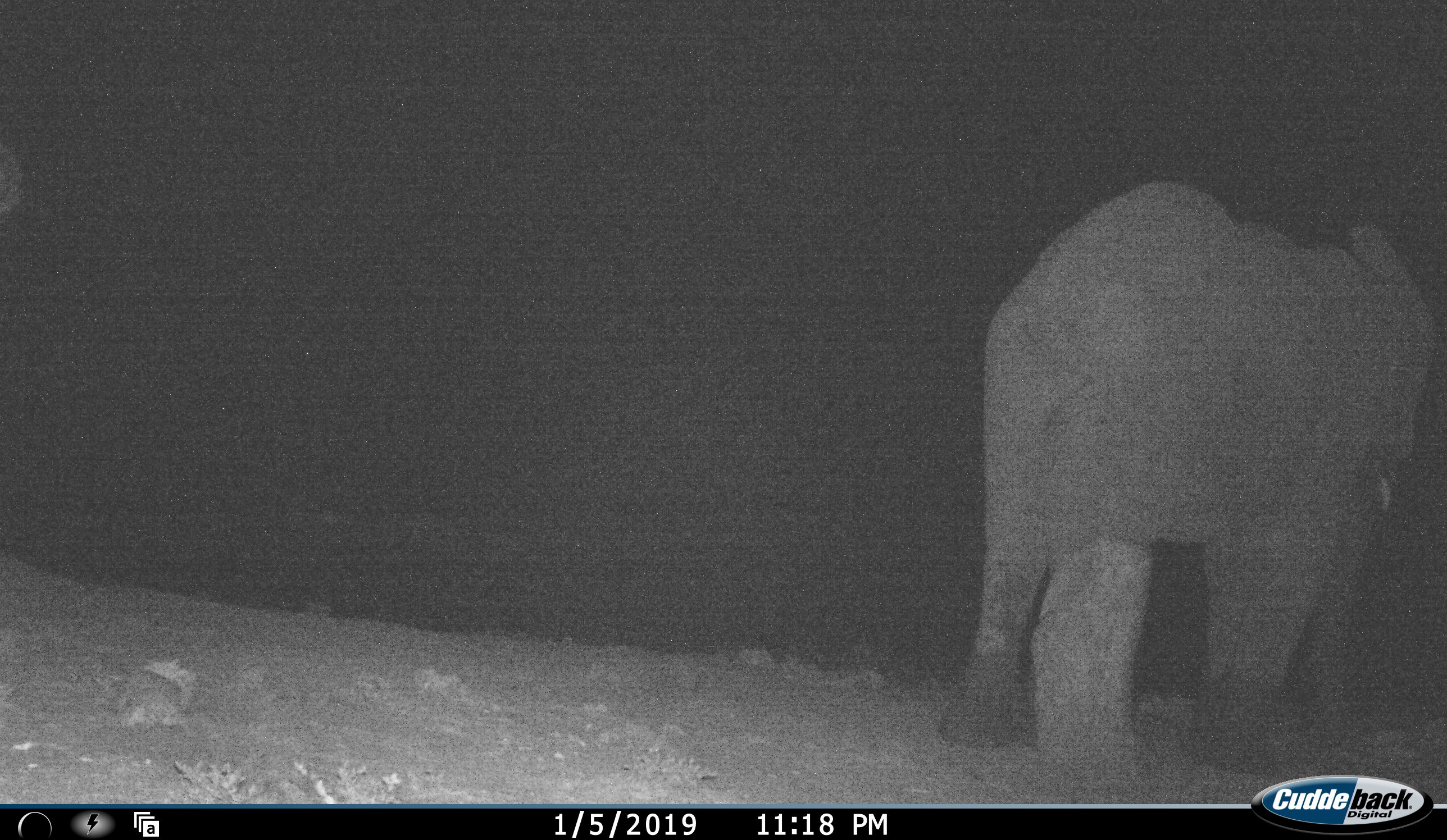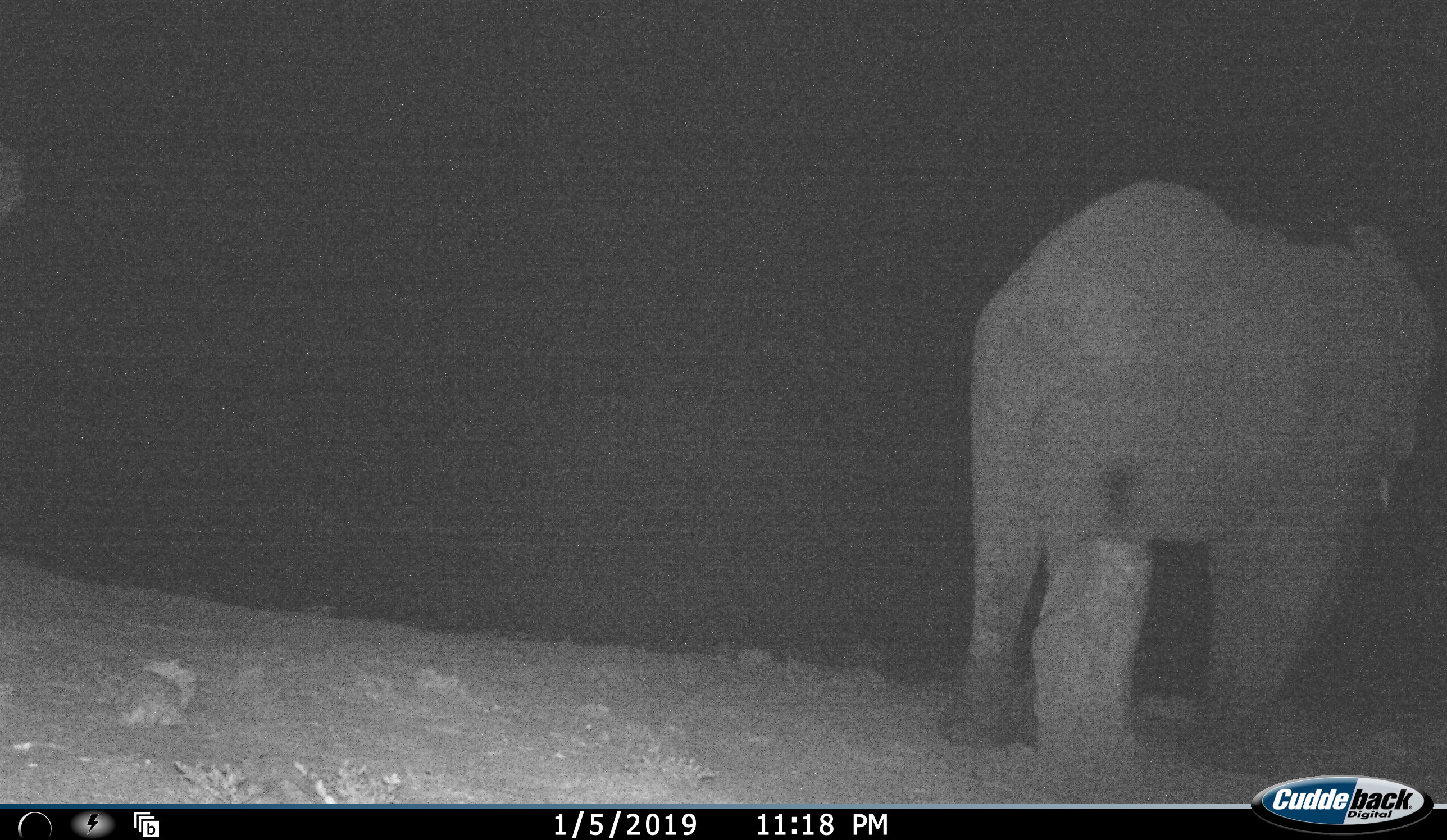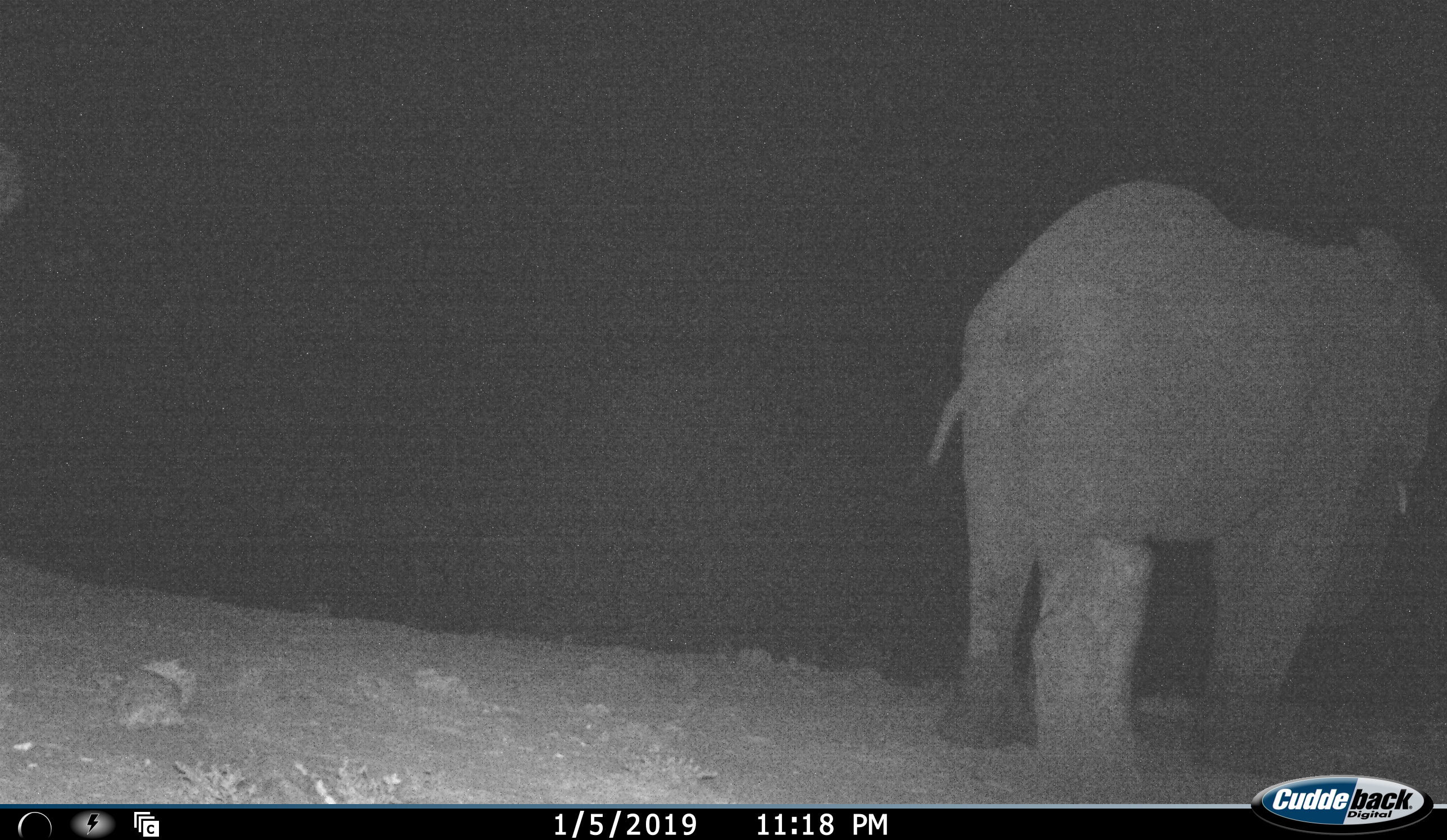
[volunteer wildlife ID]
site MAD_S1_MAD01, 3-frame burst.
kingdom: Animalia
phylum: Chordata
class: Mammalia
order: Proboscidea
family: Elephantidae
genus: Loxodonta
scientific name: Loxodonta africana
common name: african bush elephant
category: elephant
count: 1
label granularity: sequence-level